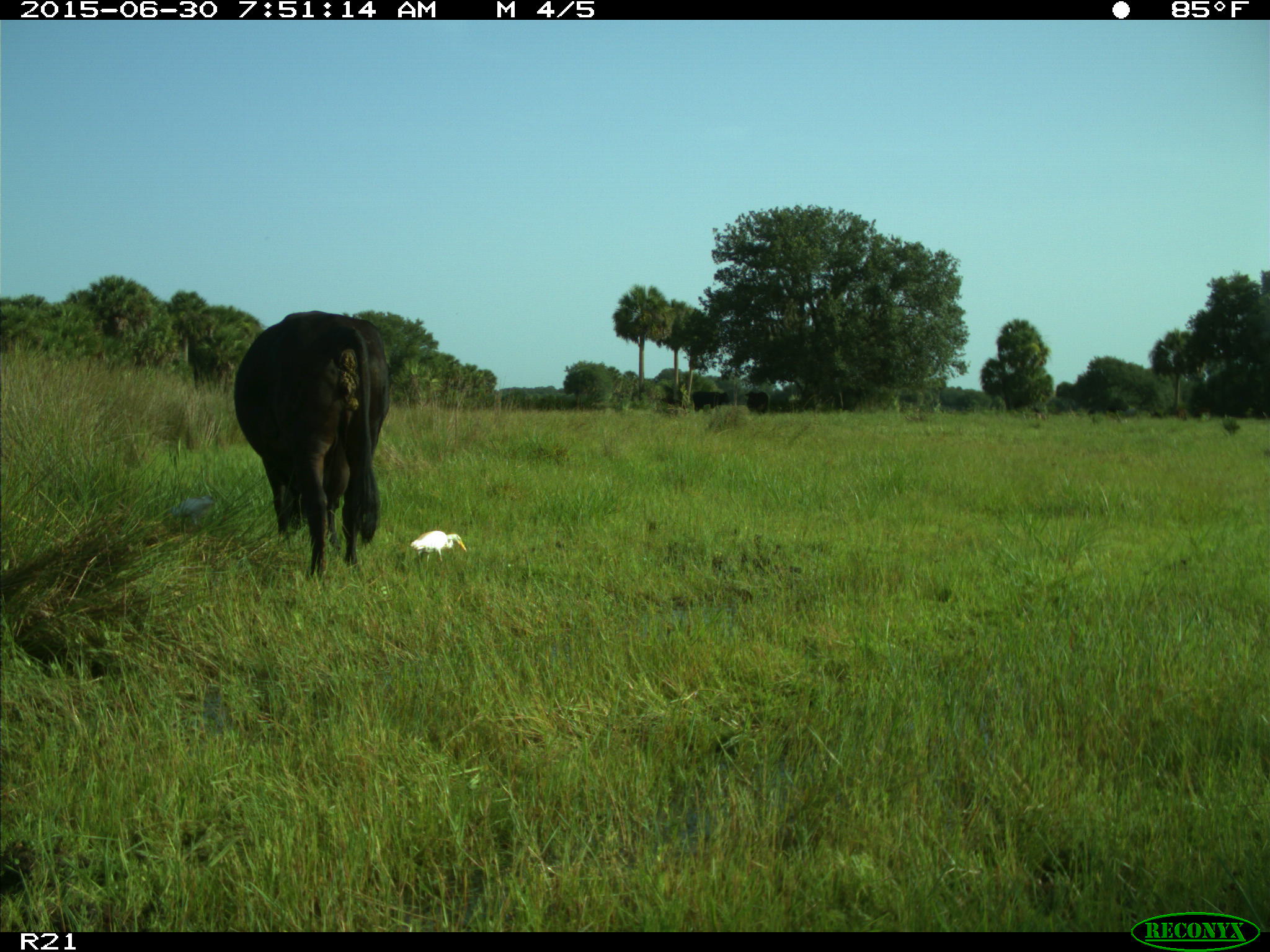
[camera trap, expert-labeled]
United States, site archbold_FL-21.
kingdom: Animalia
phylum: Chordata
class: Mammalia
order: Artiodactyla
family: Bovidae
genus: Bos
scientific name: Bos taurus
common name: domestic cow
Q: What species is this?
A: Bos taurus (domestic cow).